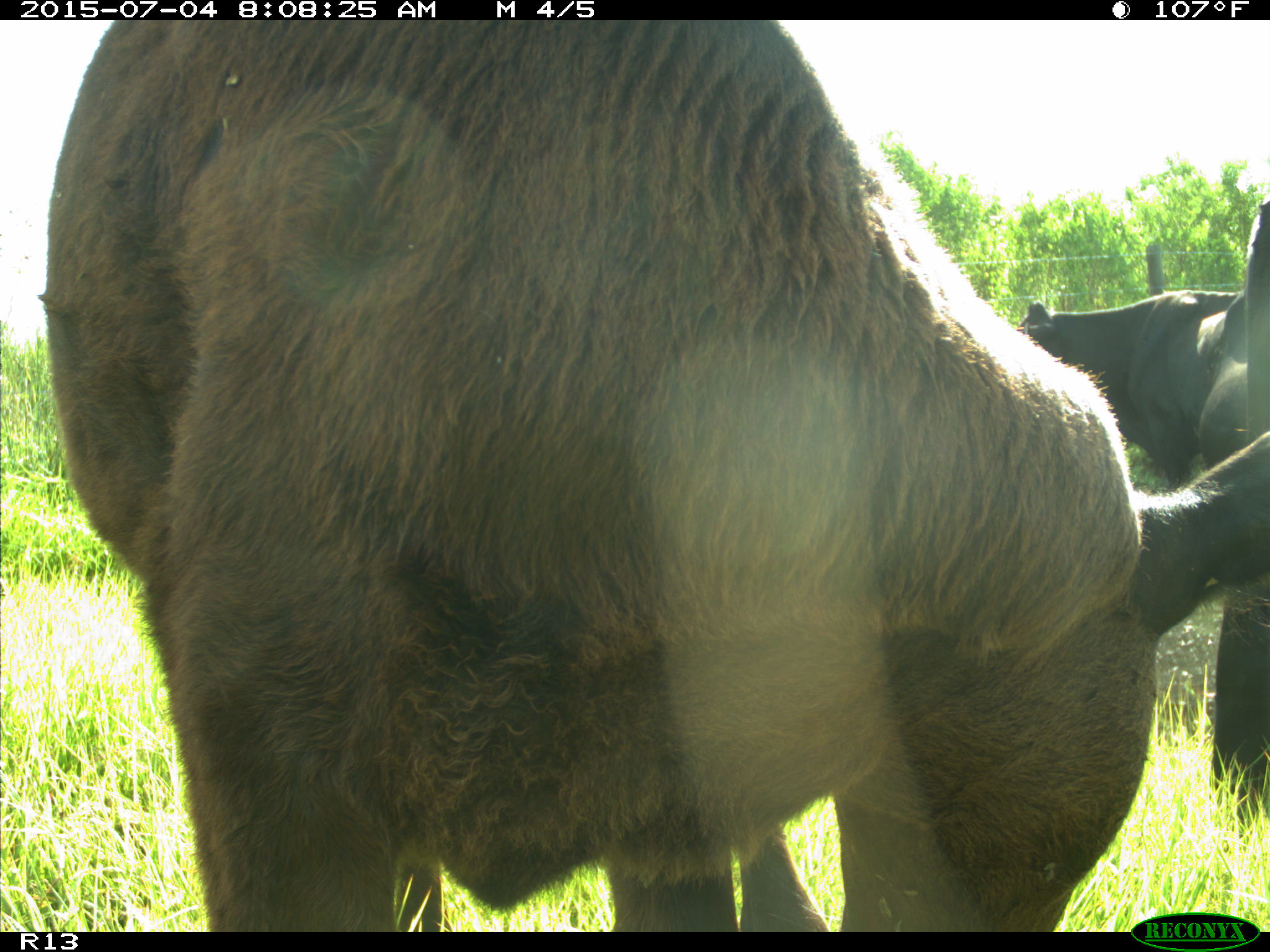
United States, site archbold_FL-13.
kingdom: Animalia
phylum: Chordata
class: Mammalia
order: Artiodactyla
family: Bovidae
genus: Bos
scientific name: Bos taurus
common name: domestic cow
Bos taurus (domestic cow).